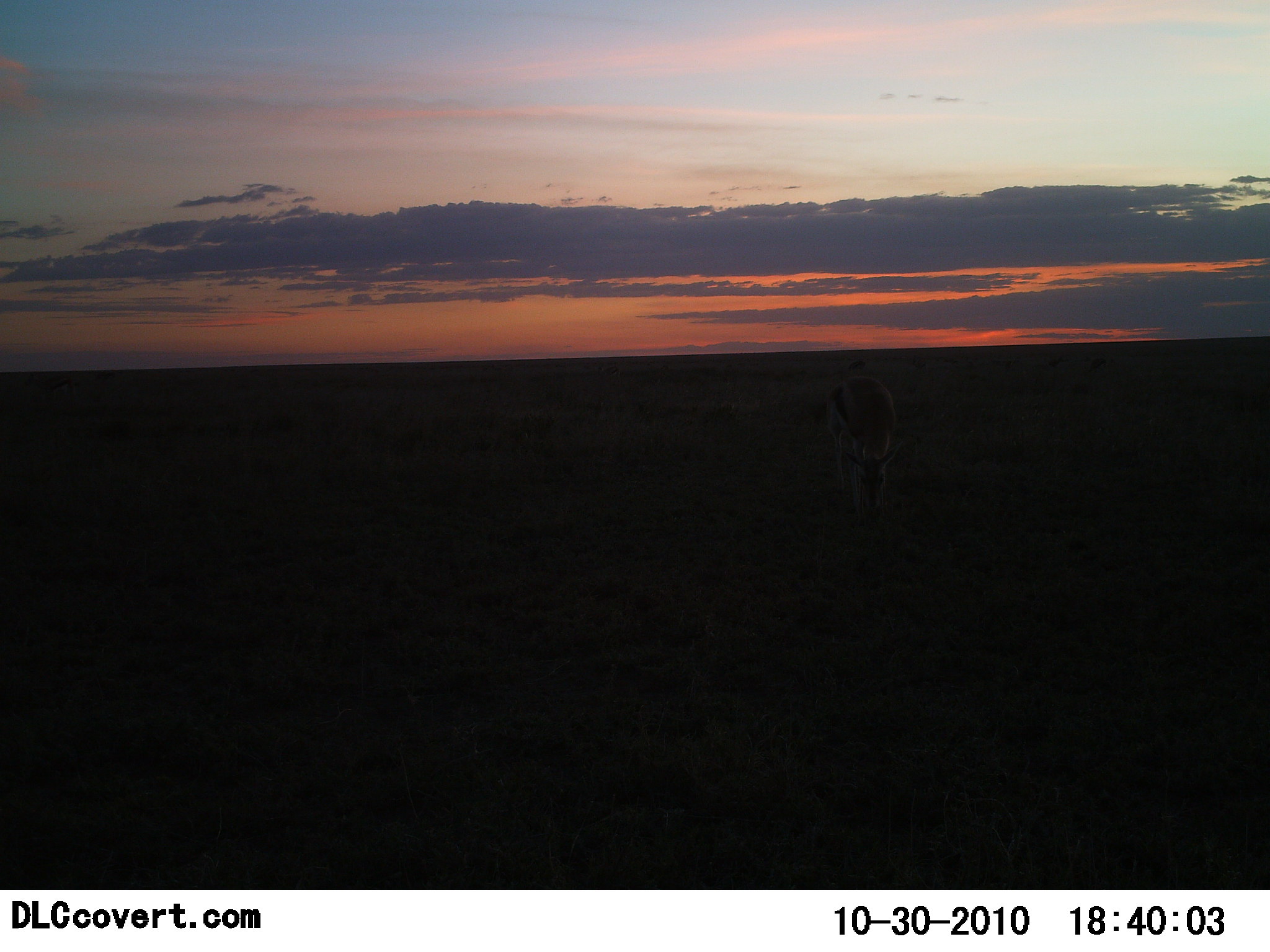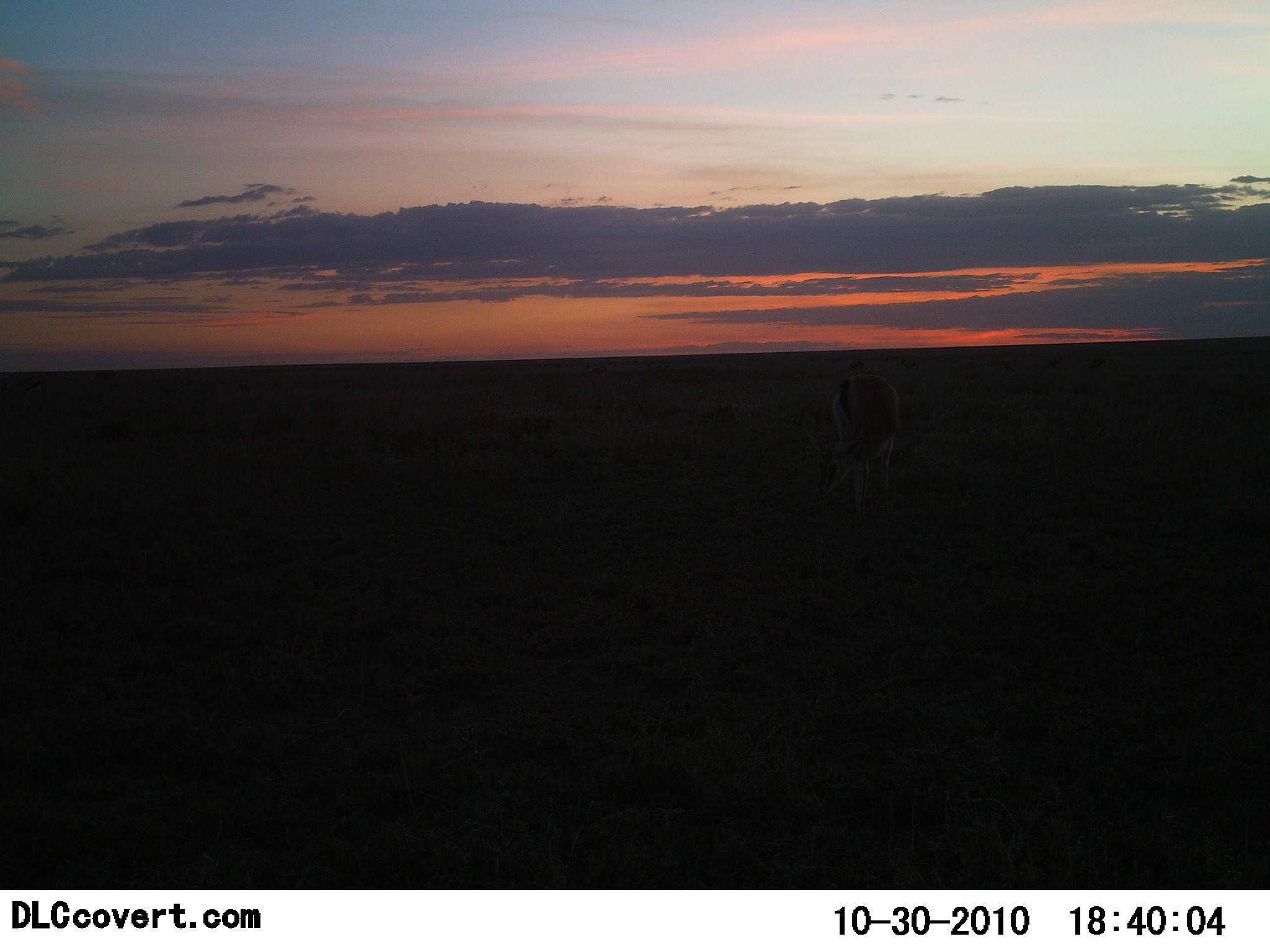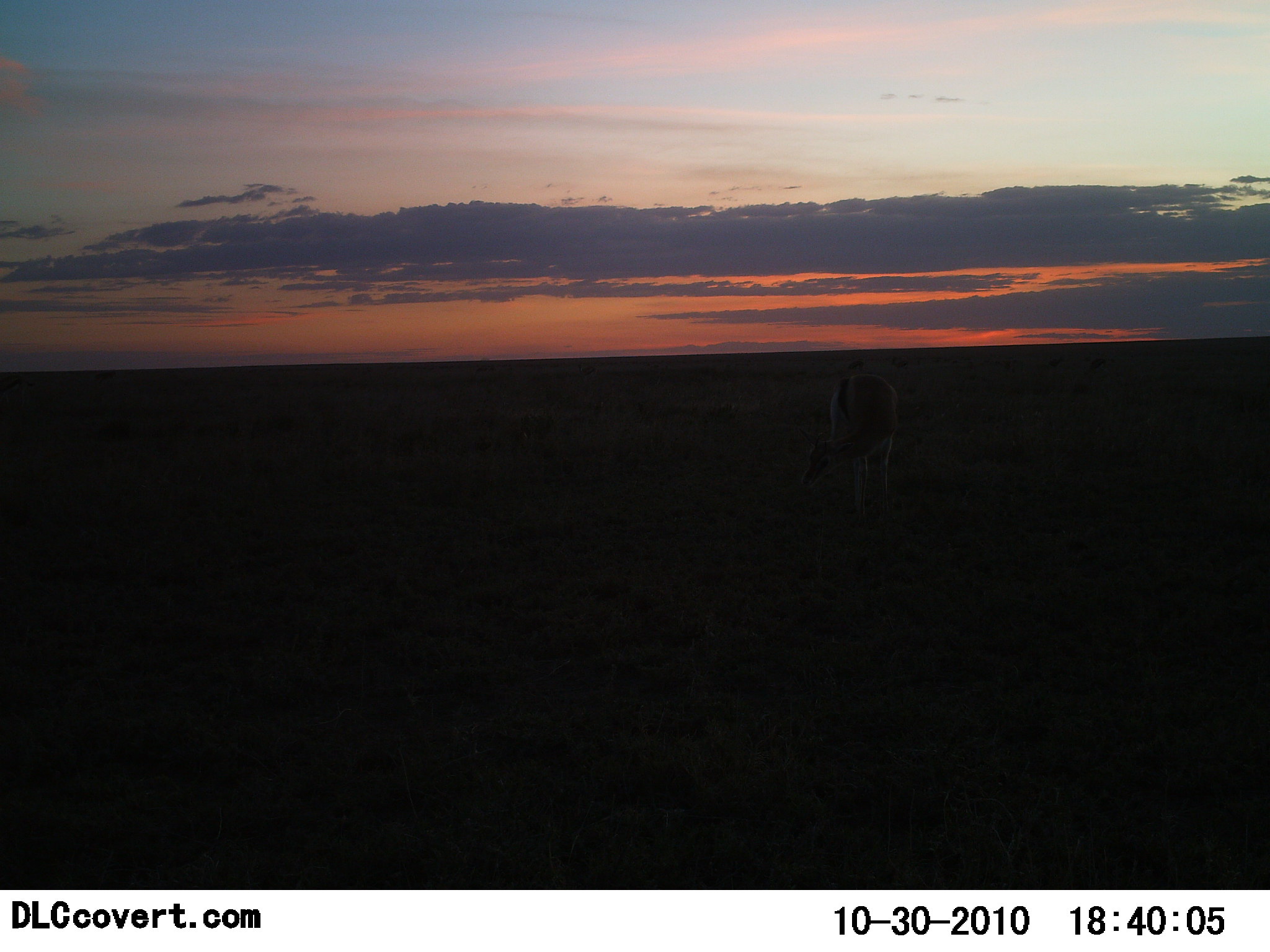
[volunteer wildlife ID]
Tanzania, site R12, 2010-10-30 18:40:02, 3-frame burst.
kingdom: Animalia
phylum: Chordata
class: Mammalia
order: Artiodactyla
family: Bovidae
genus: Eudorcas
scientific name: Eudorcas thomsonii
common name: thomson's gazelle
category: gazellethomsons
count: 1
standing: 15%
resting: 0%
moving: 8%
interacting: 0%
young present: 0%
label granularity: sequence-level